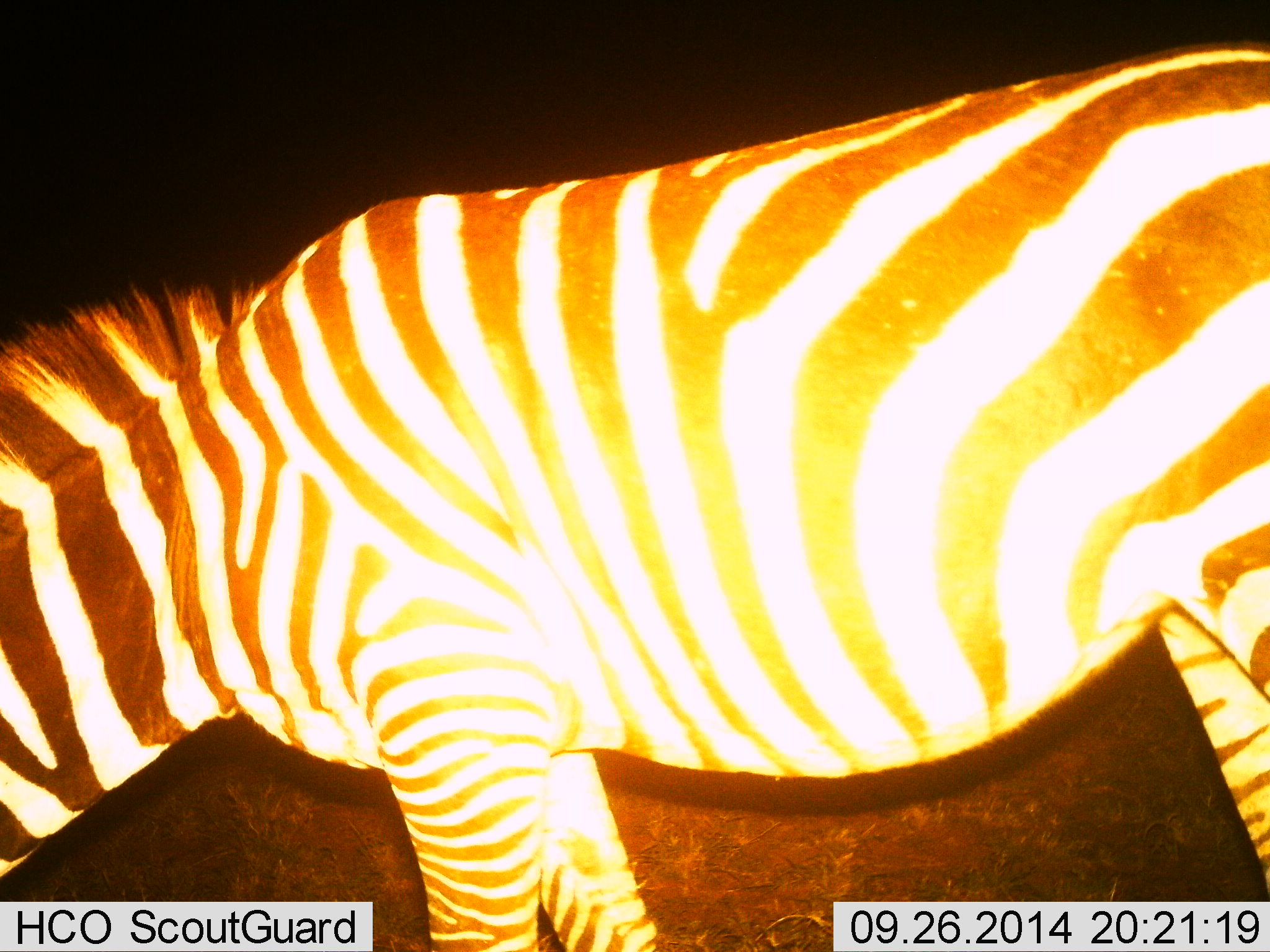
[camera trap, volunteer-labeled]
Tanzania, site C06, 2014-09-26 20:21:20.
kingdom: Animalia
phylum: Chordata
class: Mammalia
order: Perissodactyla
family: Equidae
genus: Equus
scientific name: Equus quagga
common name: plains zebra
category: zebra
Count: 1.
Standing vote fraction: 70%.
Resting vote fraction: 10%.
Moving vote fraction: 10%.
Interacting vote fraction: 0%.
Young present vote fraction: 0%.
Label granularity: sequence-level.